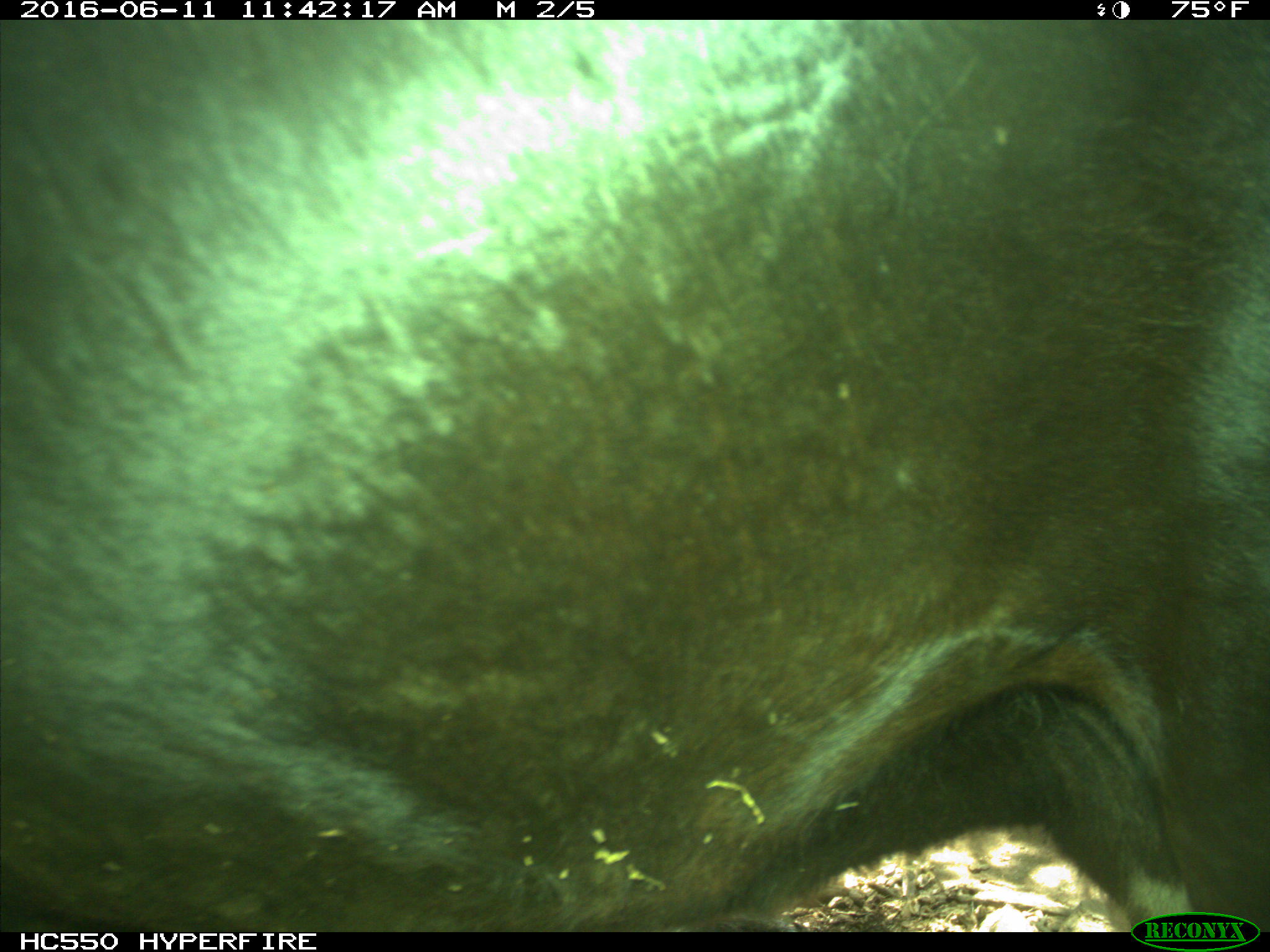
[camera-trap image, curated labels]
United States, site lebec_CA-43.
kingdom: Animalia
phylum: Chordata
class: Mammalia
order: Artiodactyla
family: Bovidae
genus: Bos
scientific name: Bos taurus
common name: domestic cow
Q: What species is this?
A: Bos taurus (domestic cow).